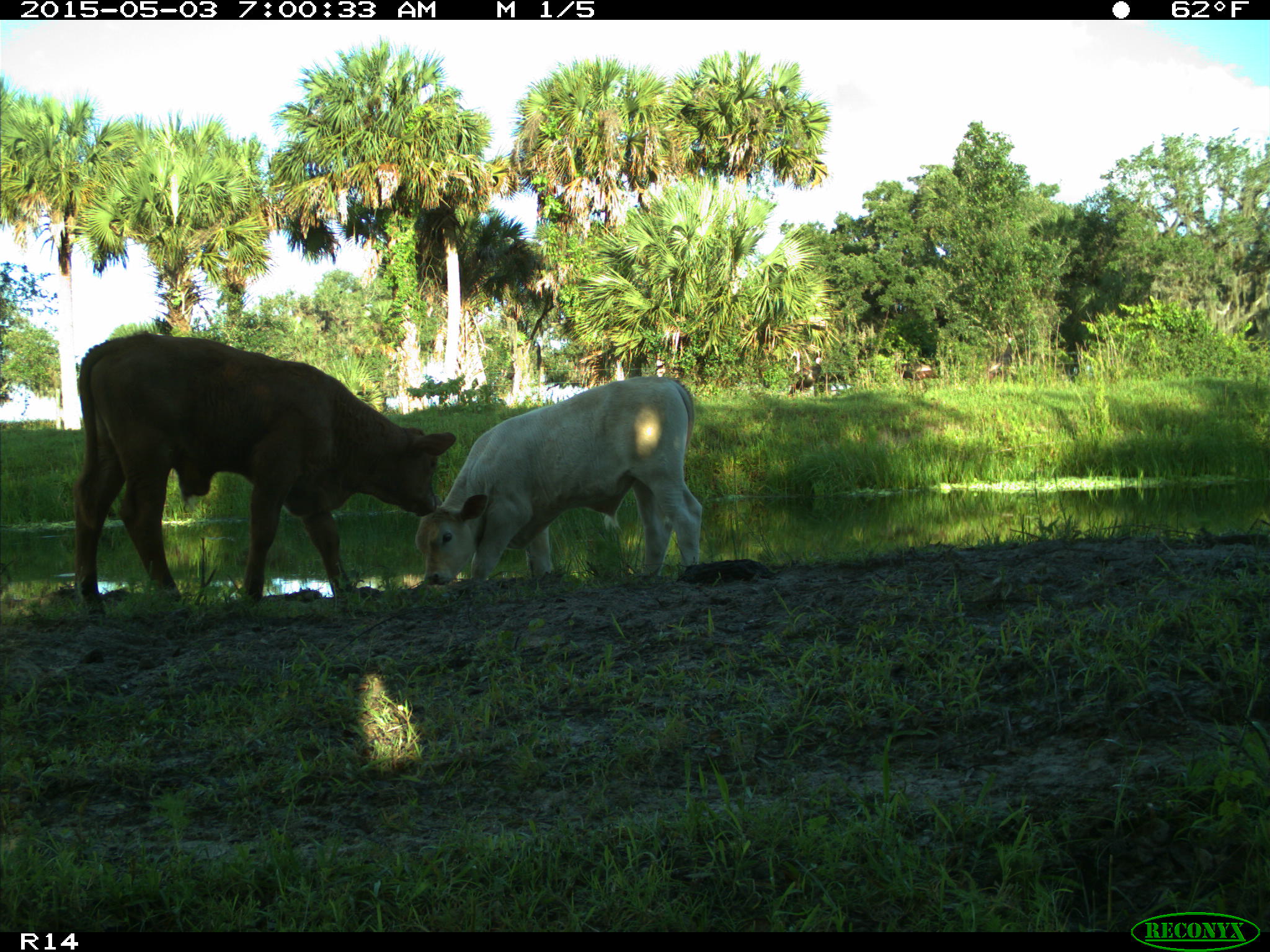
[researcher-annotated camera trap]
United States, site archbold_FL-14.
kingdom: Animalia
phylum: Chordata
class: Mammalia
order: Artiodactyla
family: Bovidae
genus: Bos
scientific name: Bos taurus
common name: domestic cow